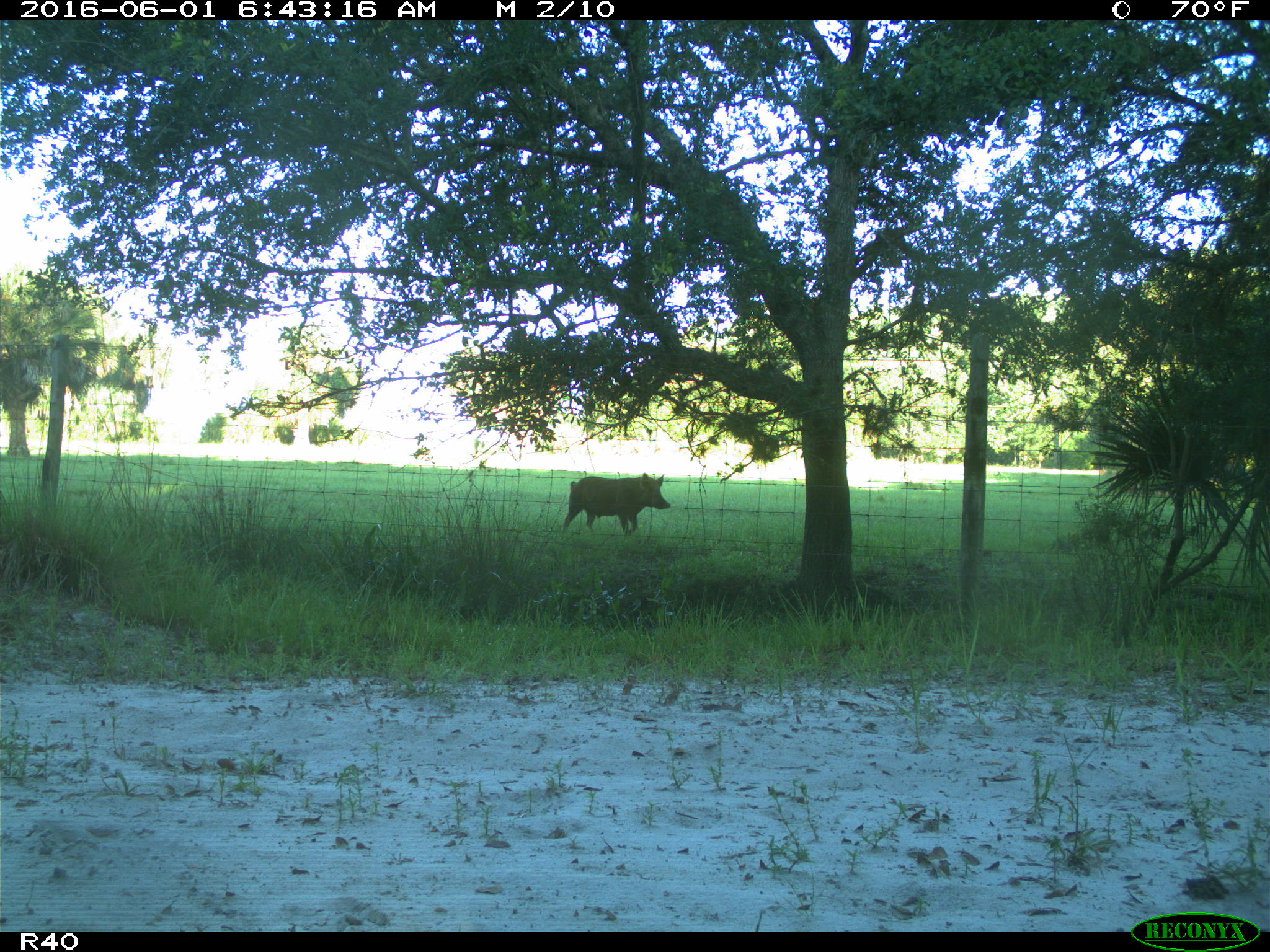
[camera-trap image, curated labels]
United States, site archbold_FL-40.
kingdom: Animalia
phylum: Chordata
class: Mammalia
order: Artiodactyla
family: Suidae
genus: Sus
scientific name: Sus scrofa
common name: wild boar